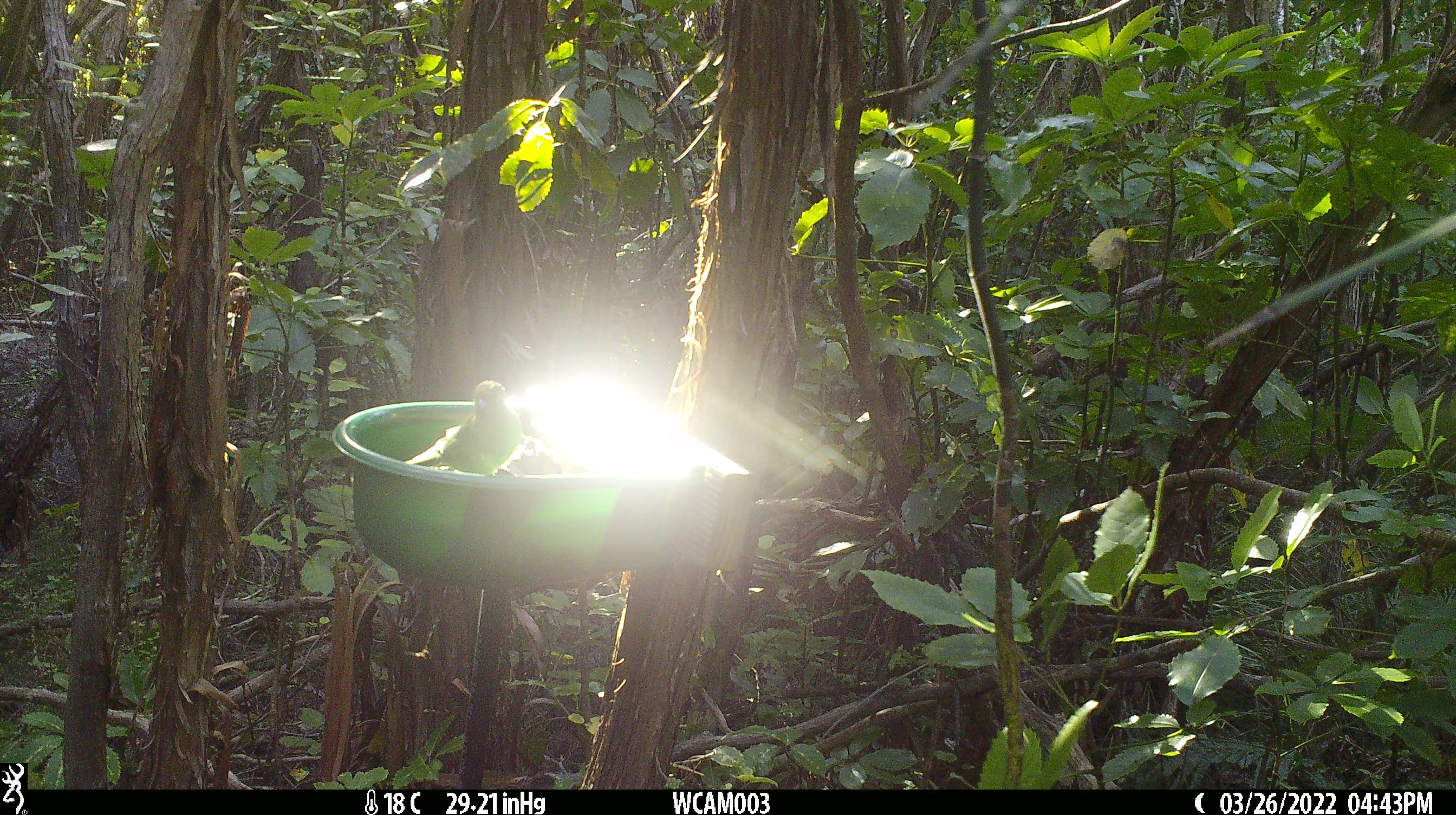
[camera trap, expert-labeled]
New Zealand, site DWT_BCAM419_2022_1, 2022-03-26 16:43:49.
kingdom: Animalia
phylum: Chordata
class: Aves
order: Psittaciformes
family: Psittaculidae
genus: Cyanoramphus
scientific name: Cyanoramphus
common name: parakeet